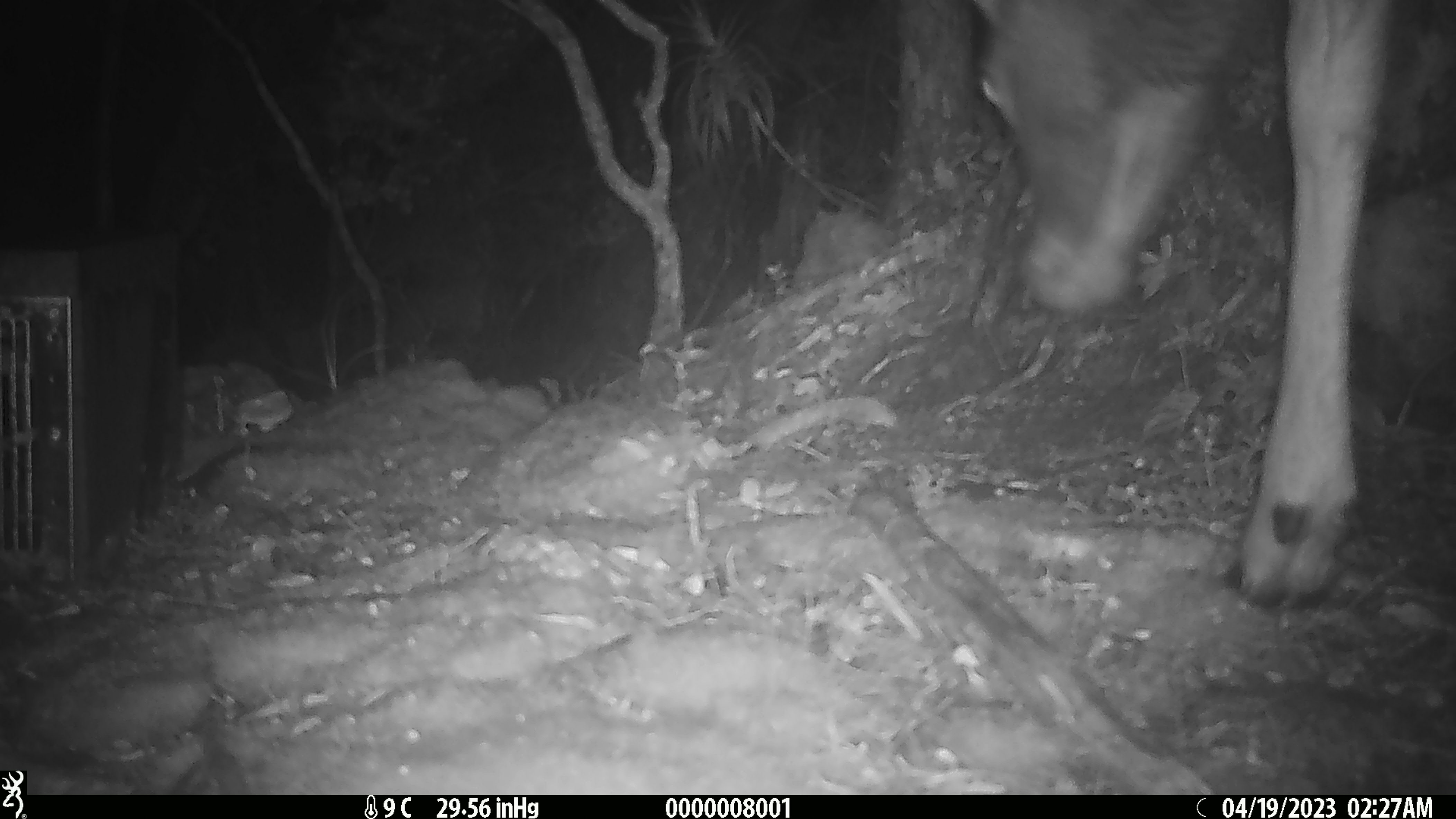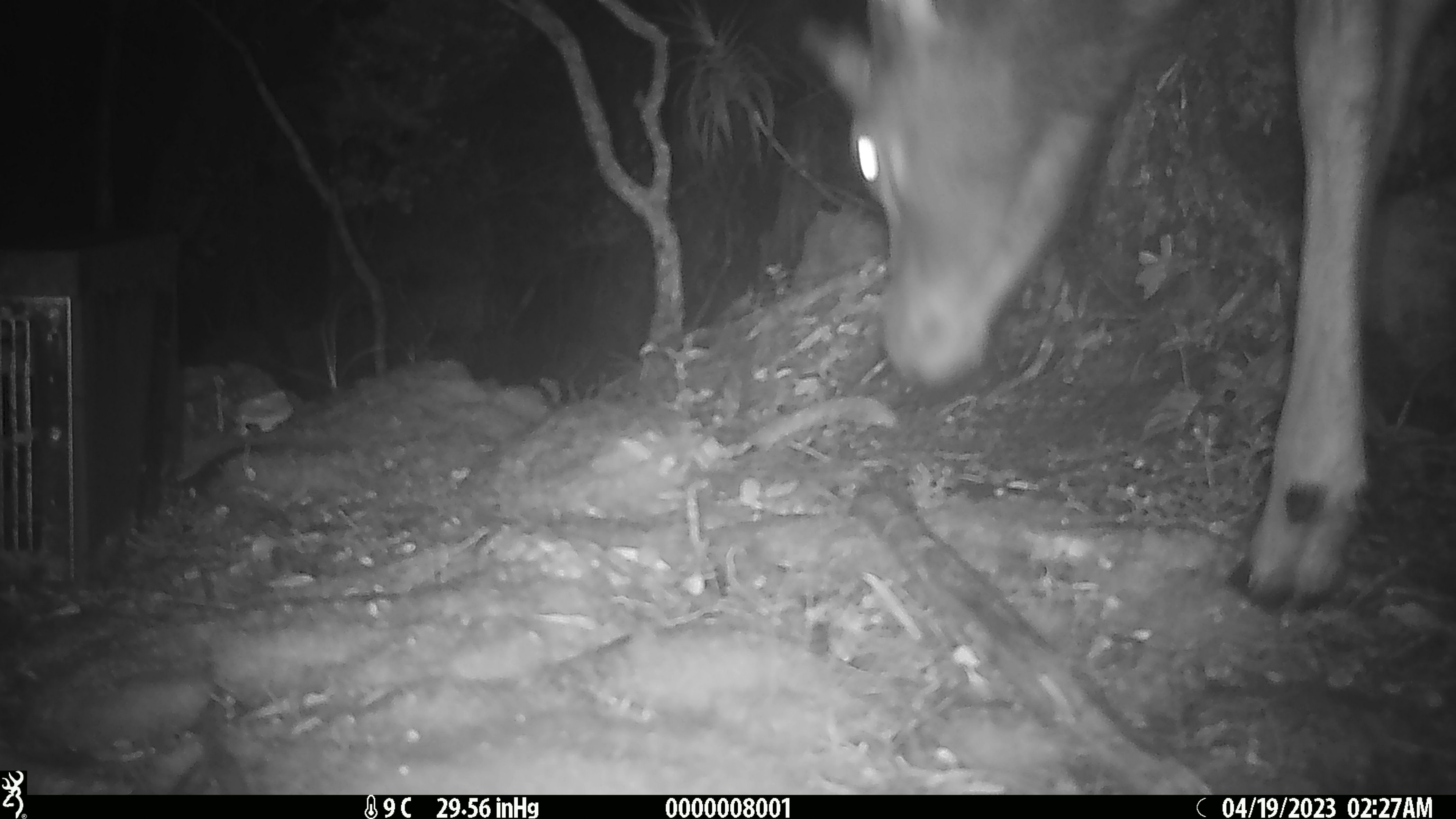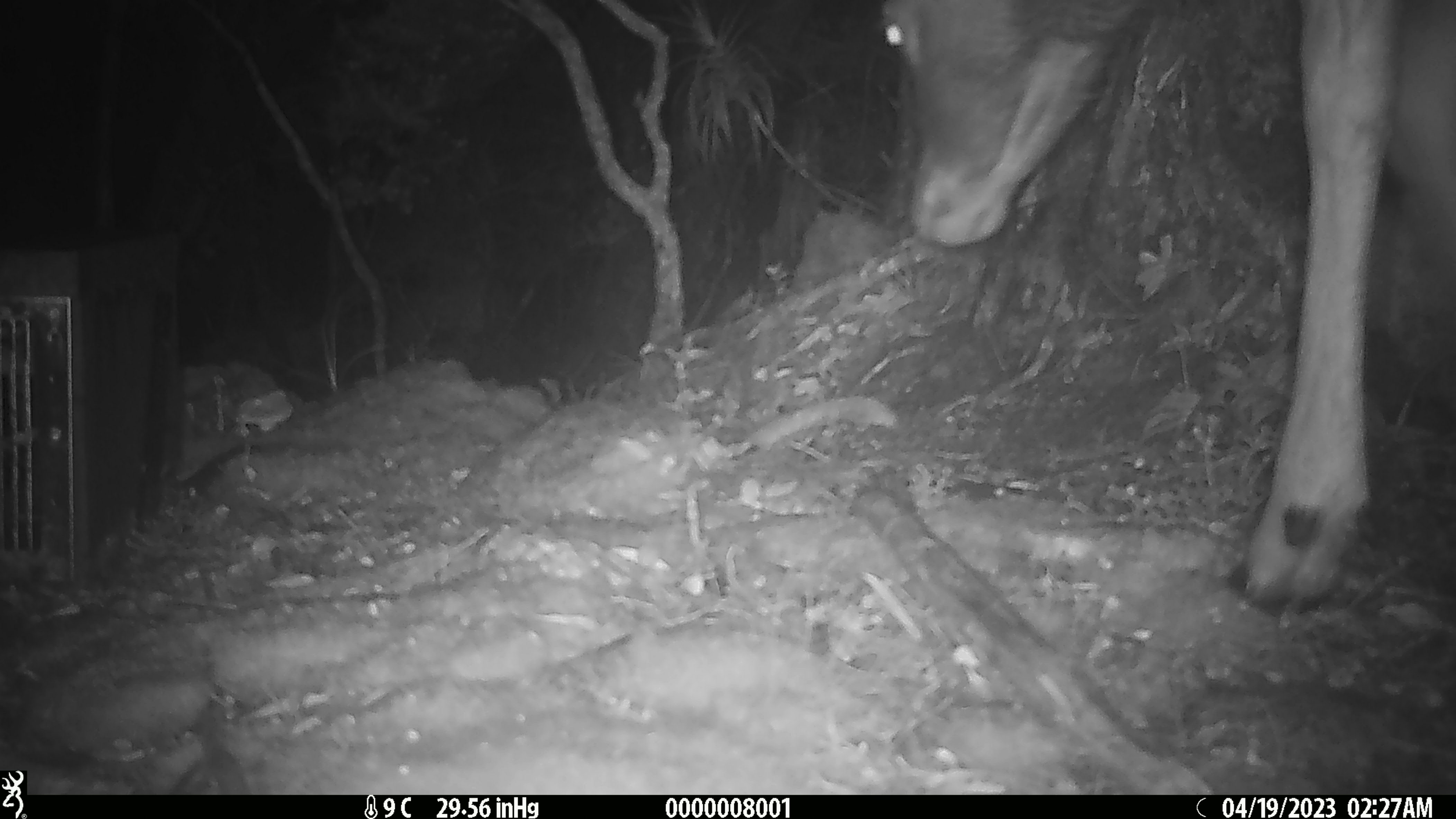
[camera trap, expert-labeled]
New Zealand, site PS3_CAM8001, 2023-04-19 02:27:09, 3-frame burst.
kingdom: Animalia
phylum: Chordata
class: Mammalia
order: Artiodactyla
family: Cervidae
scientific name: Cervidae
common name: deer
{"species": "deer (Cervidae)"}